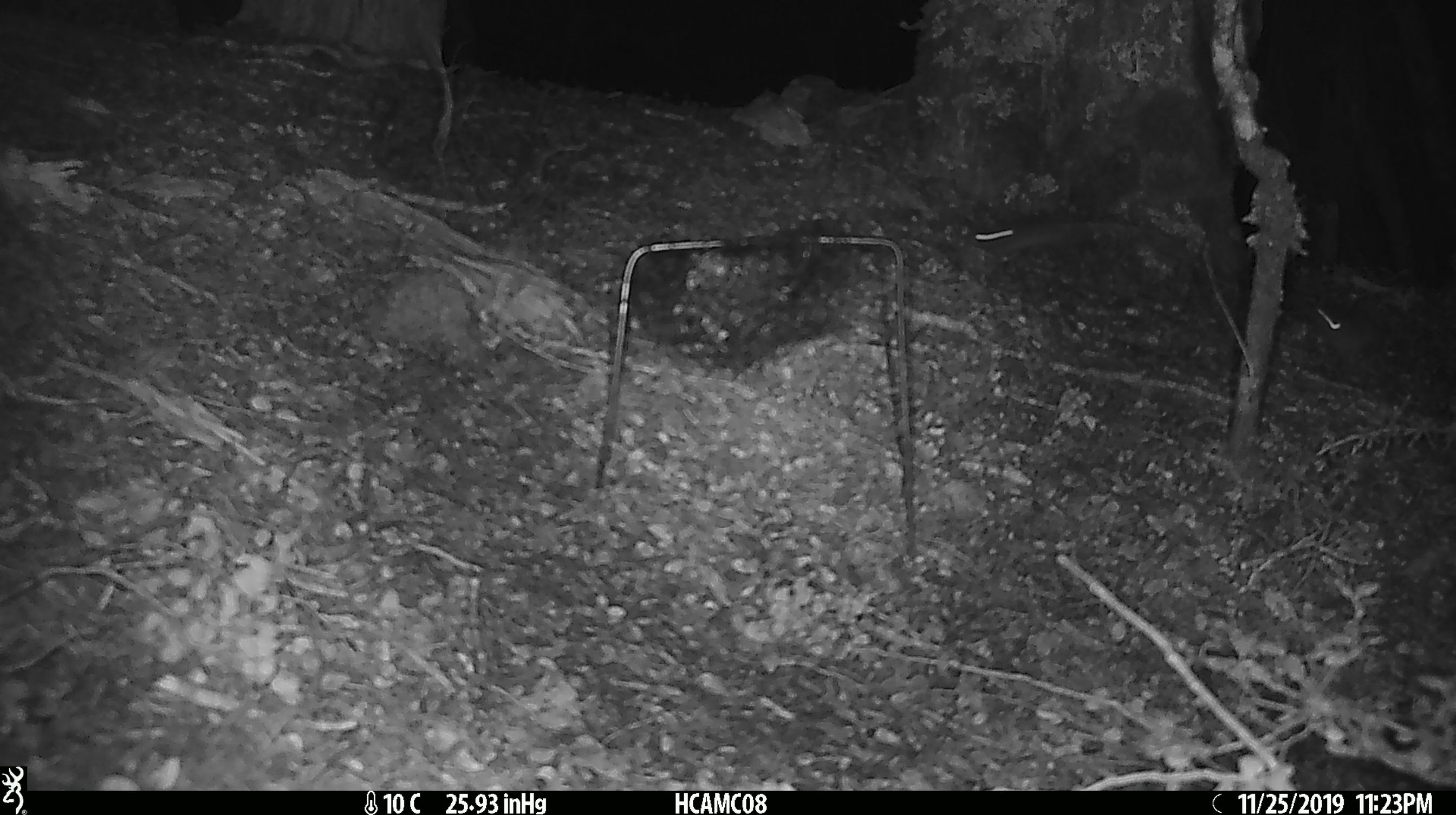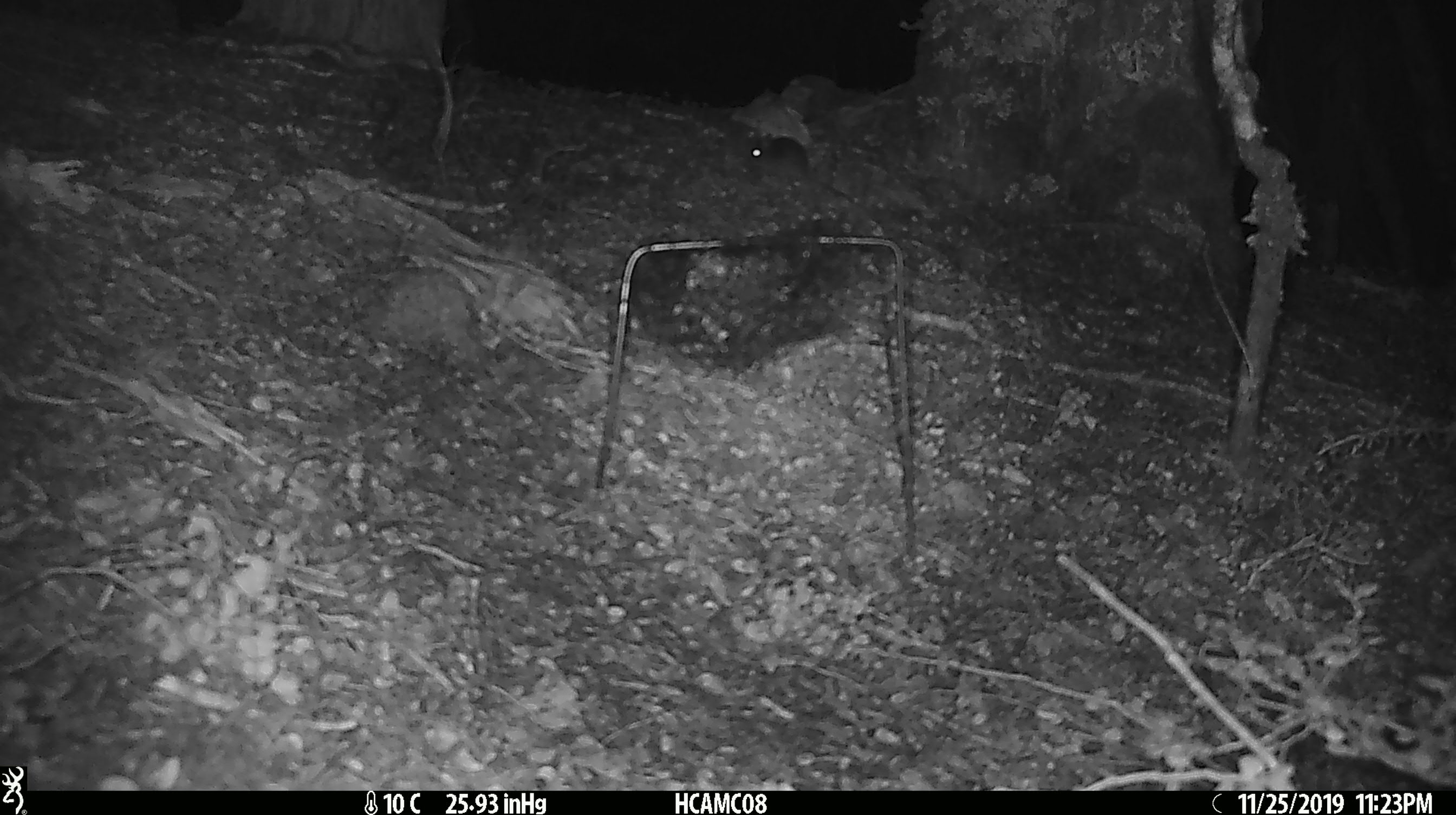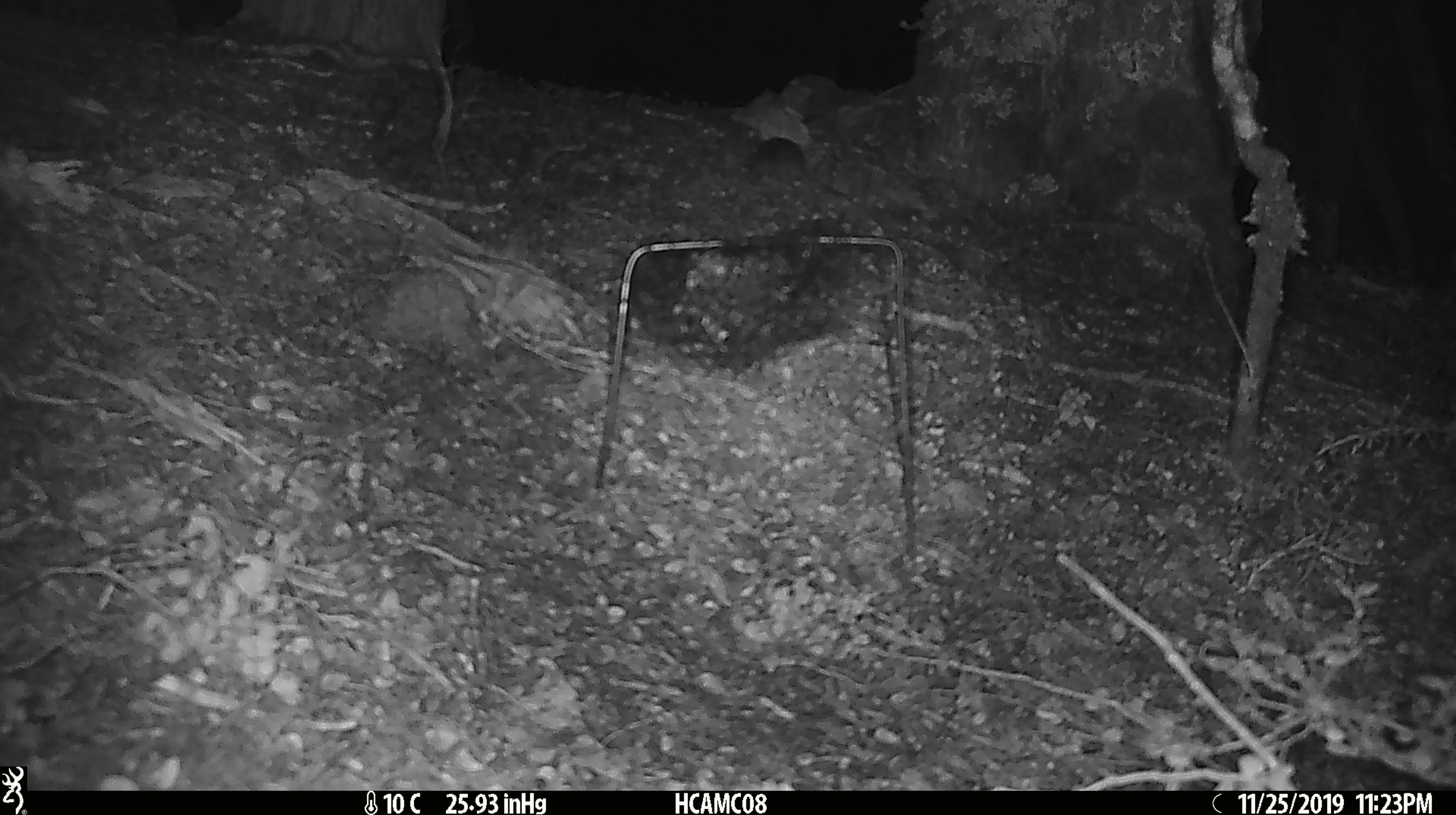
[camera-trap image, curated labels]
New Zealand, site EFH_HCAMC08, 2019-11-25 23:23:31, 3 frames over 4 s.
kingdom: Animalia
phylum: Chordata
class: Mammalia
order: Rodentia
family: Muridae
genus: Mus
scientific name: Mus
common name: mouse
Mouse (Mus).